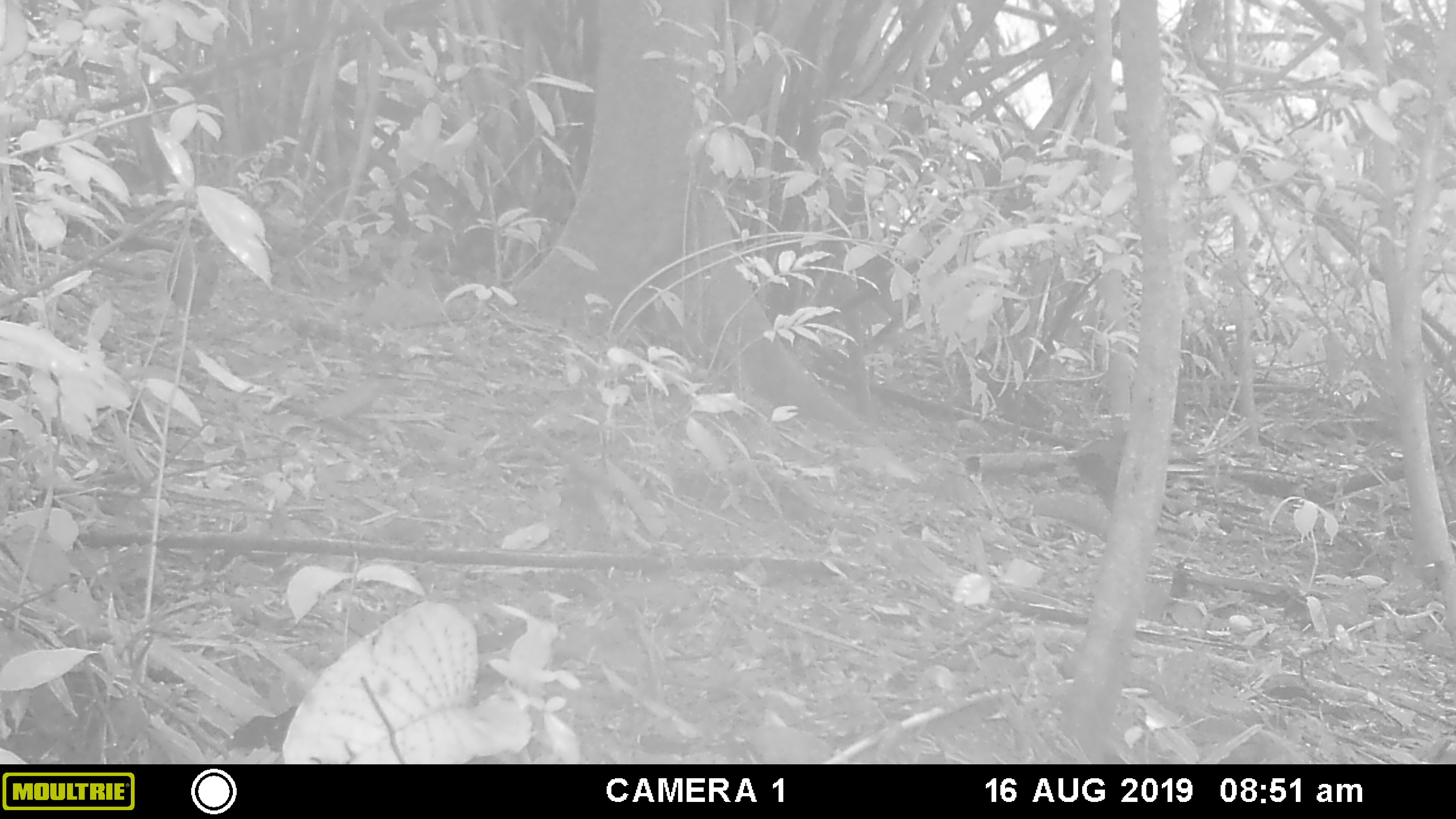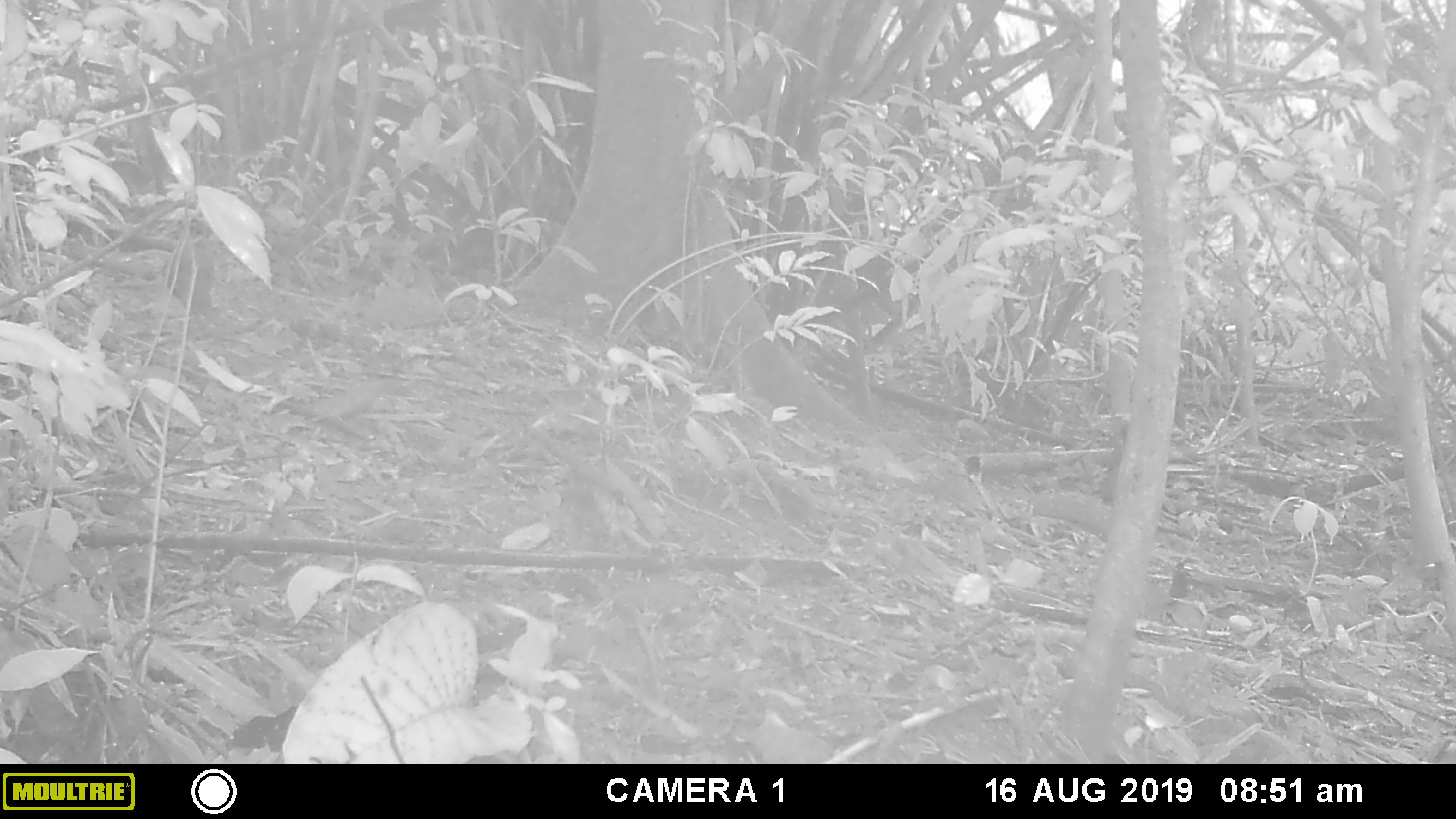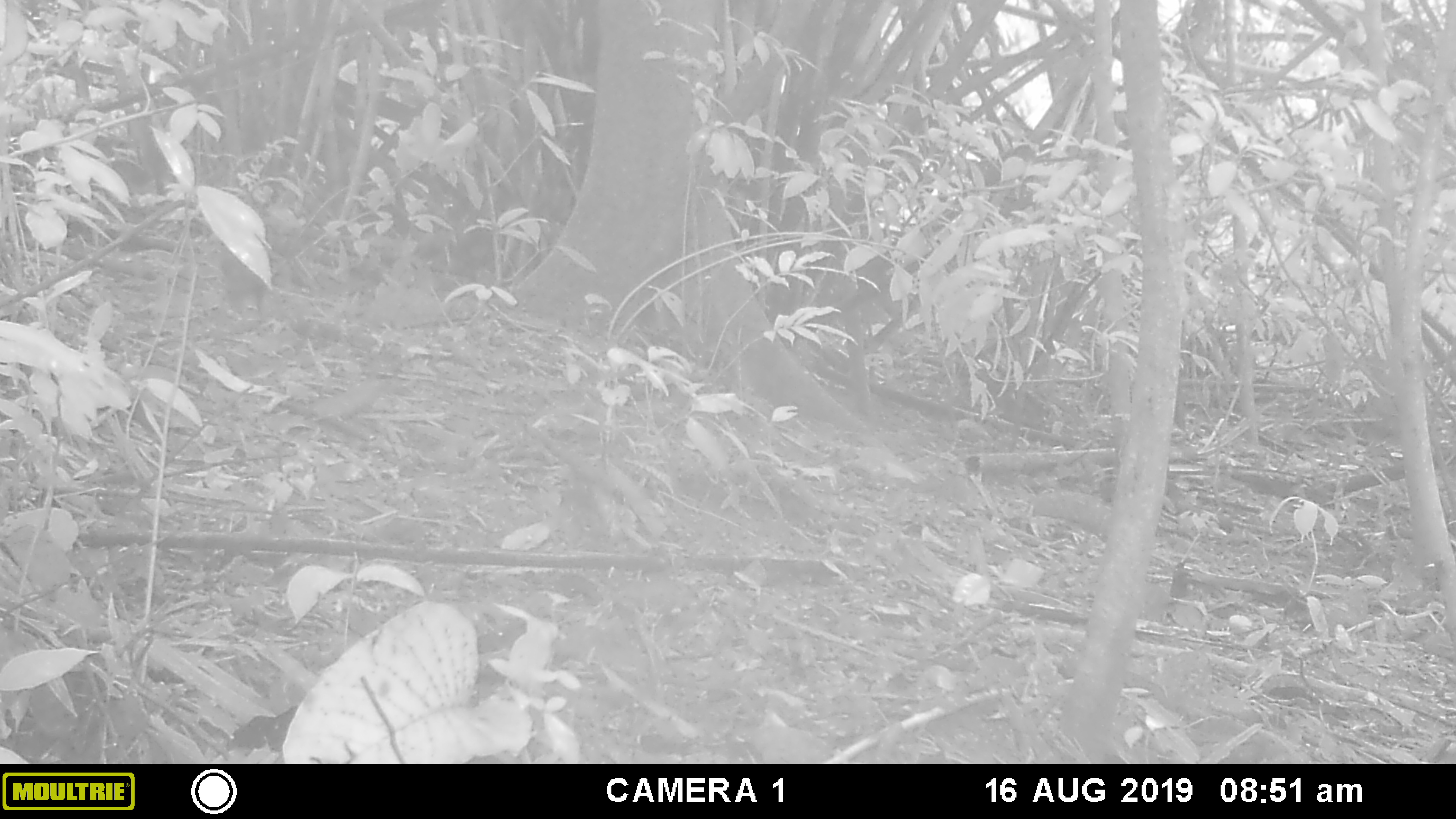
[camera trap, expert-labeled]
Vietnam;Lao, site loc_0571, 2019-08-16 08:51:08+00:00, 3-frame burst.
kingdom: Animalia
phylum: Chordata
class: Aves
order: Galliformes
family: Phasianidae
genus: Polyplectron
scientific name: Polyplectron bicalcaratum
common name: gray peacock-pheasant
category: grey peacock pheasant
Grey peacock pheasant (gray peacock-pheasant) (Polyplectron bicalcaratum). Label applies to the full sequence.